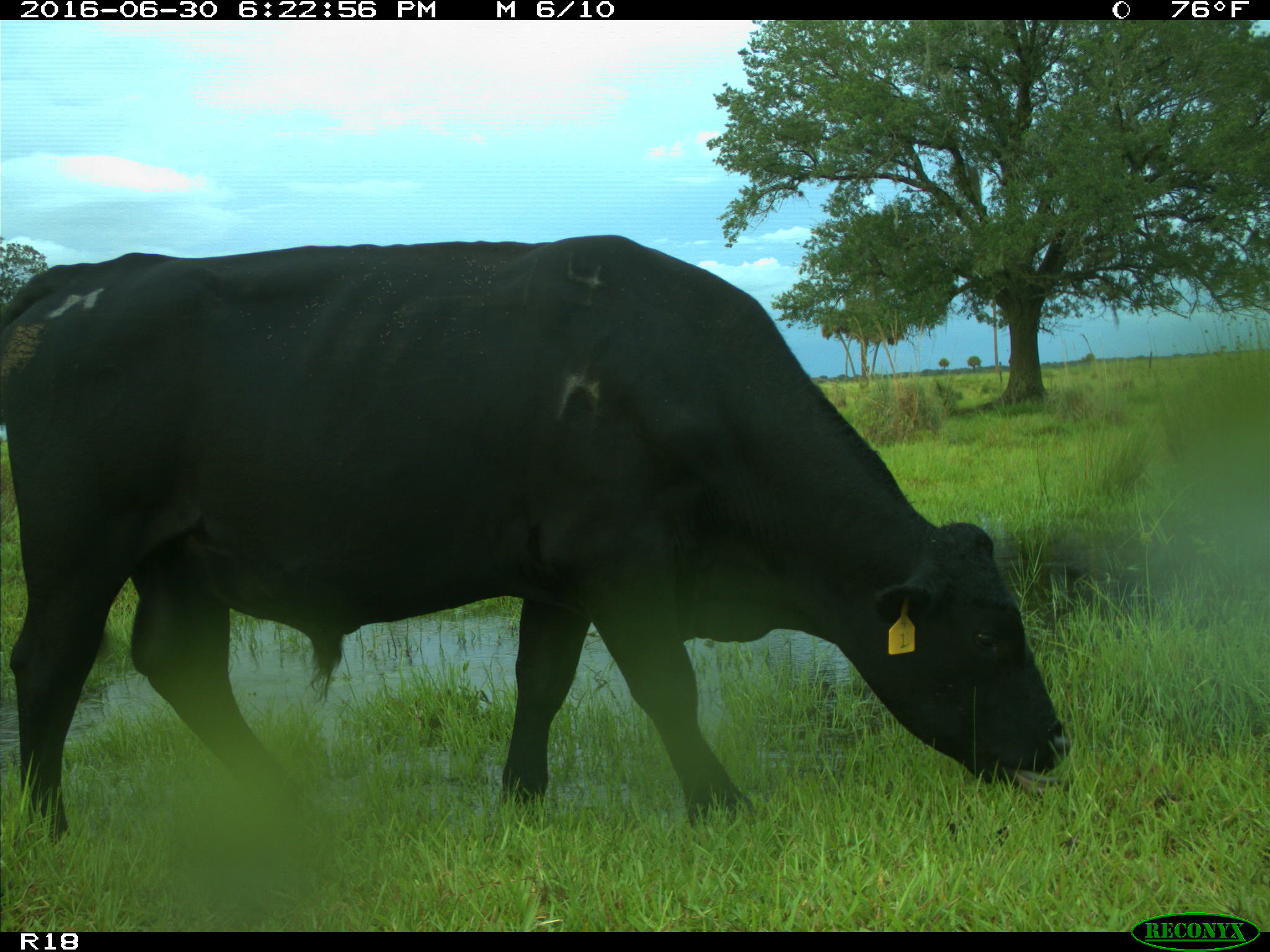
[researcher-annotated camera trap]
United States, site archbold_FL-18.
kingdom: Animalia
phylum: Chordata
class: Mammalia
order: Artiodactyla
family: Bovidae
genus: Bos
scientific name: Bos taurus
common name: domestic cow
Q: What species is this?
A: Bos taurus (domestic cow).